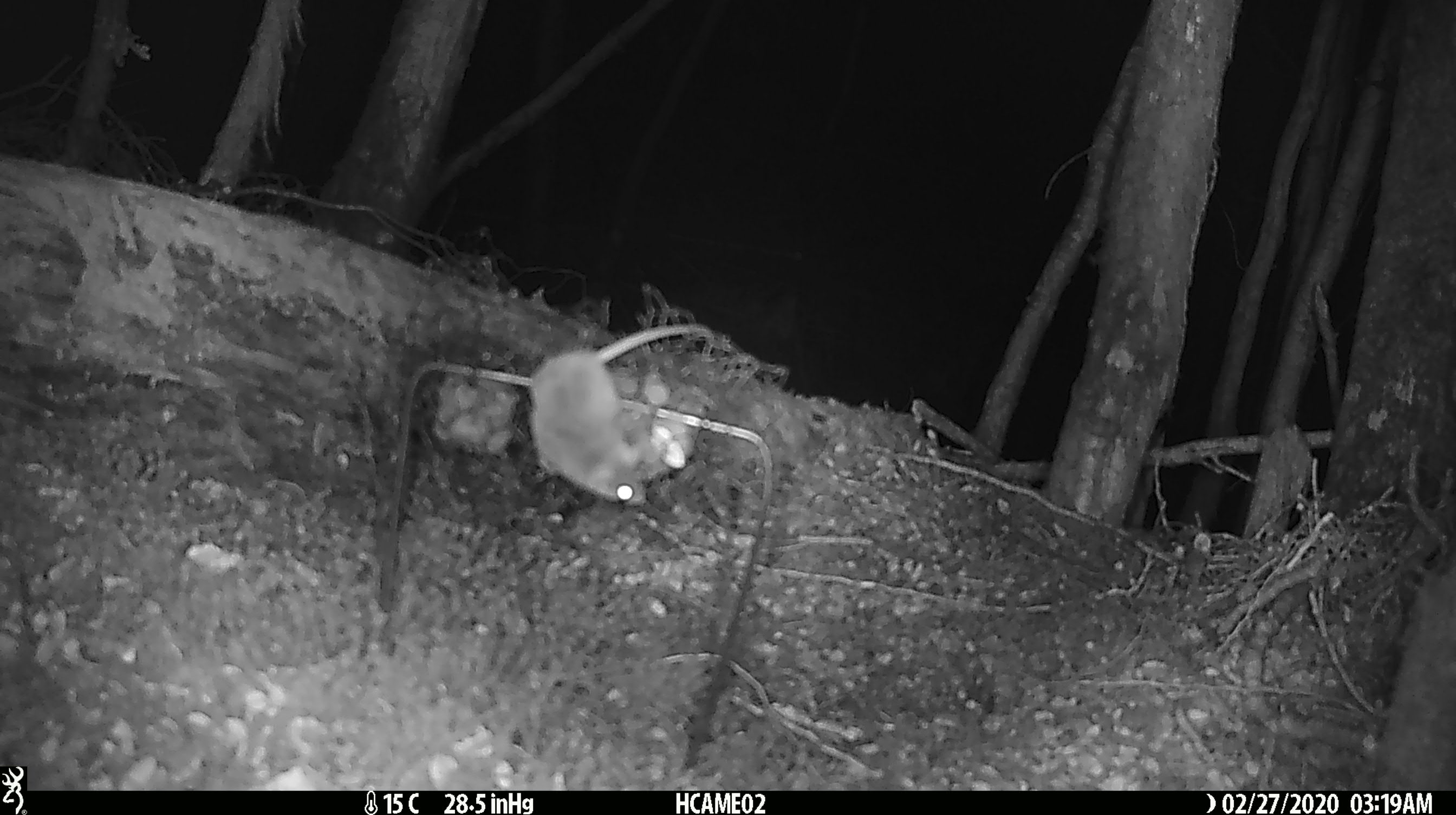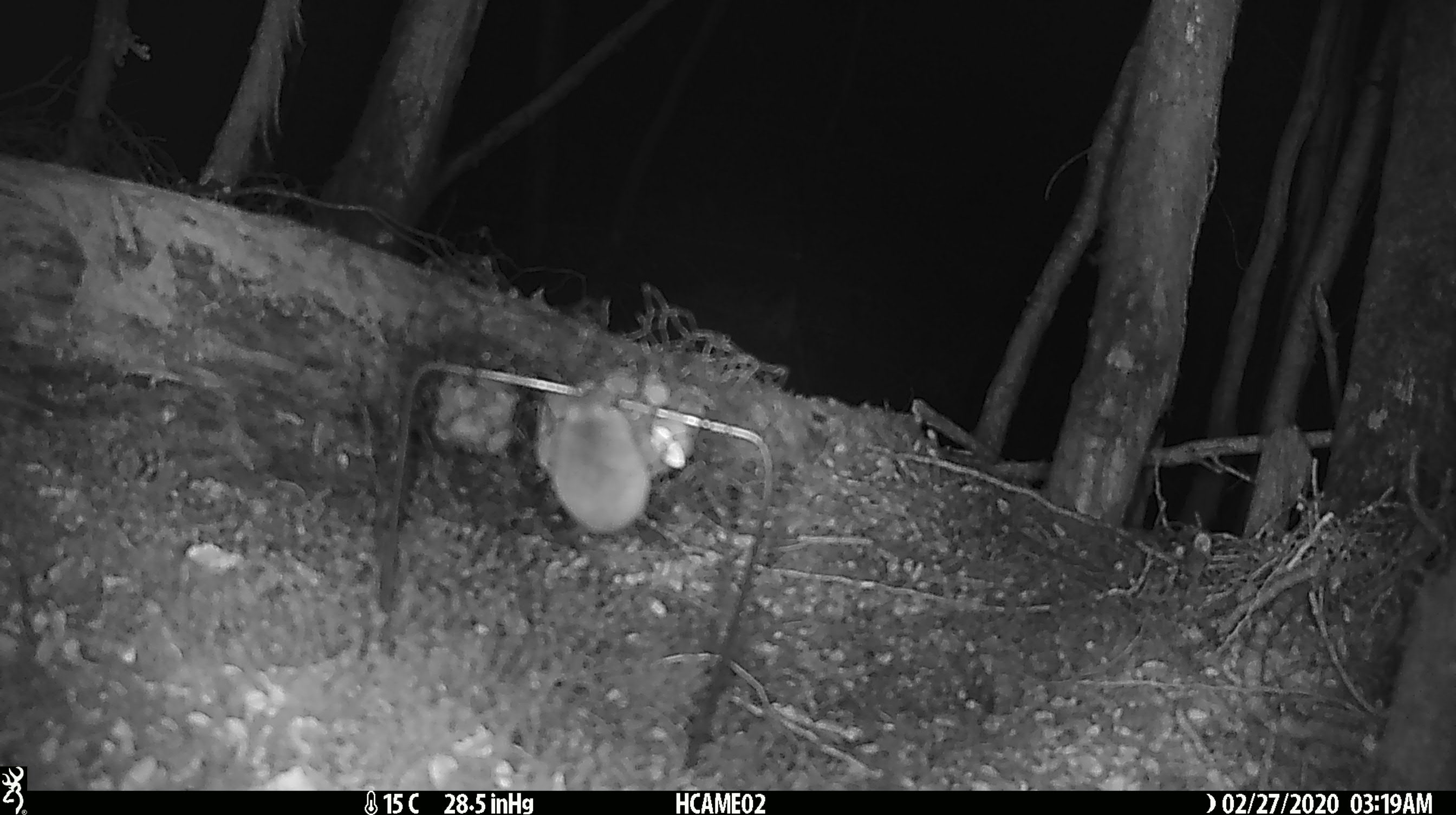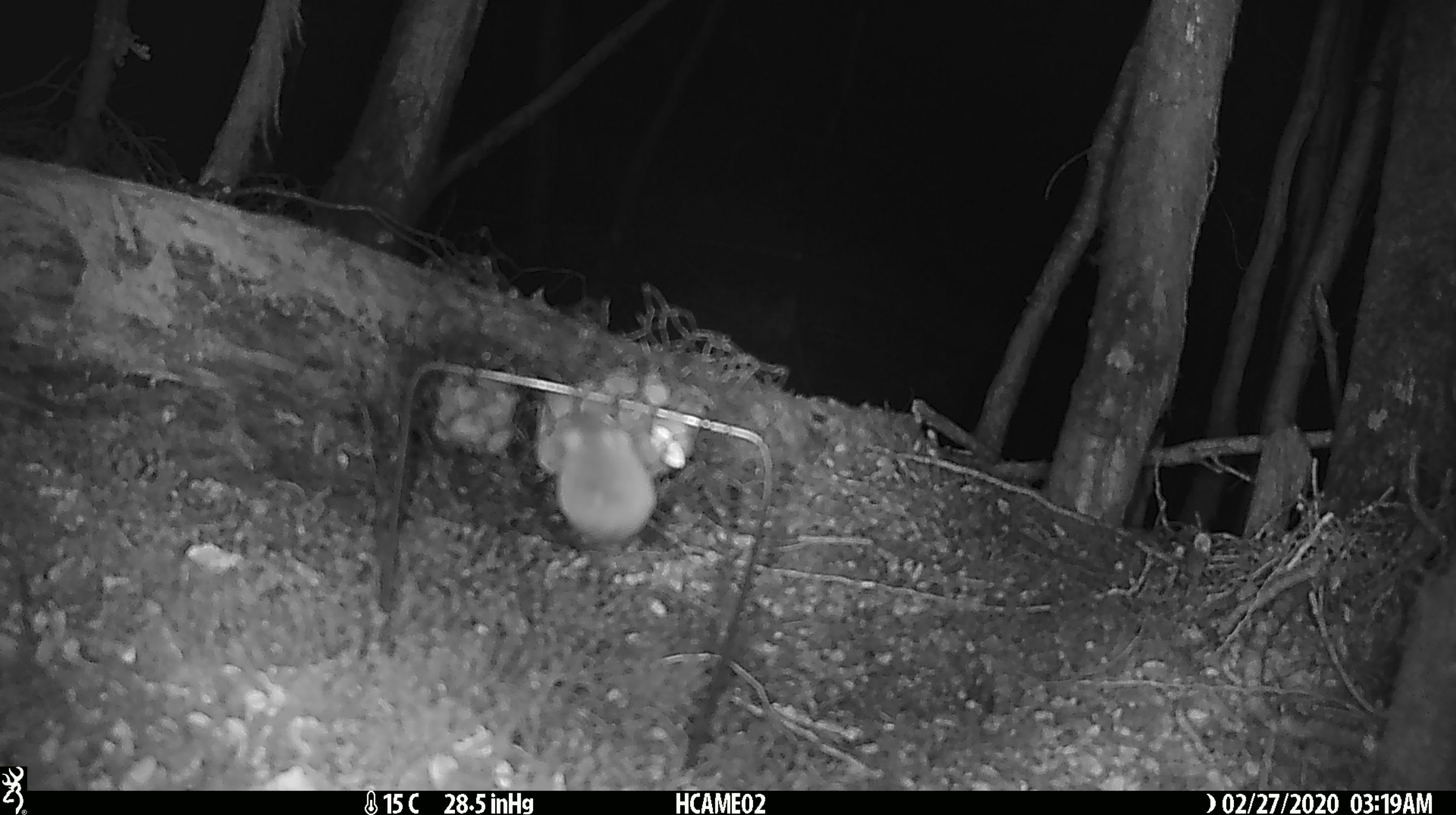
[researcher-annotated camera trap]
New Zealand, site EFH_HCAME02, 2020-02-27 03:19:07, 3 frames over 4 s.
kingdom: Animalia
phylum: Chordata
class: Mammalia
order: Rodentia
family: Muridae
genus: Mus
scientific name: Mus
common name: mouse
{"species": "mouse (Mus)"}